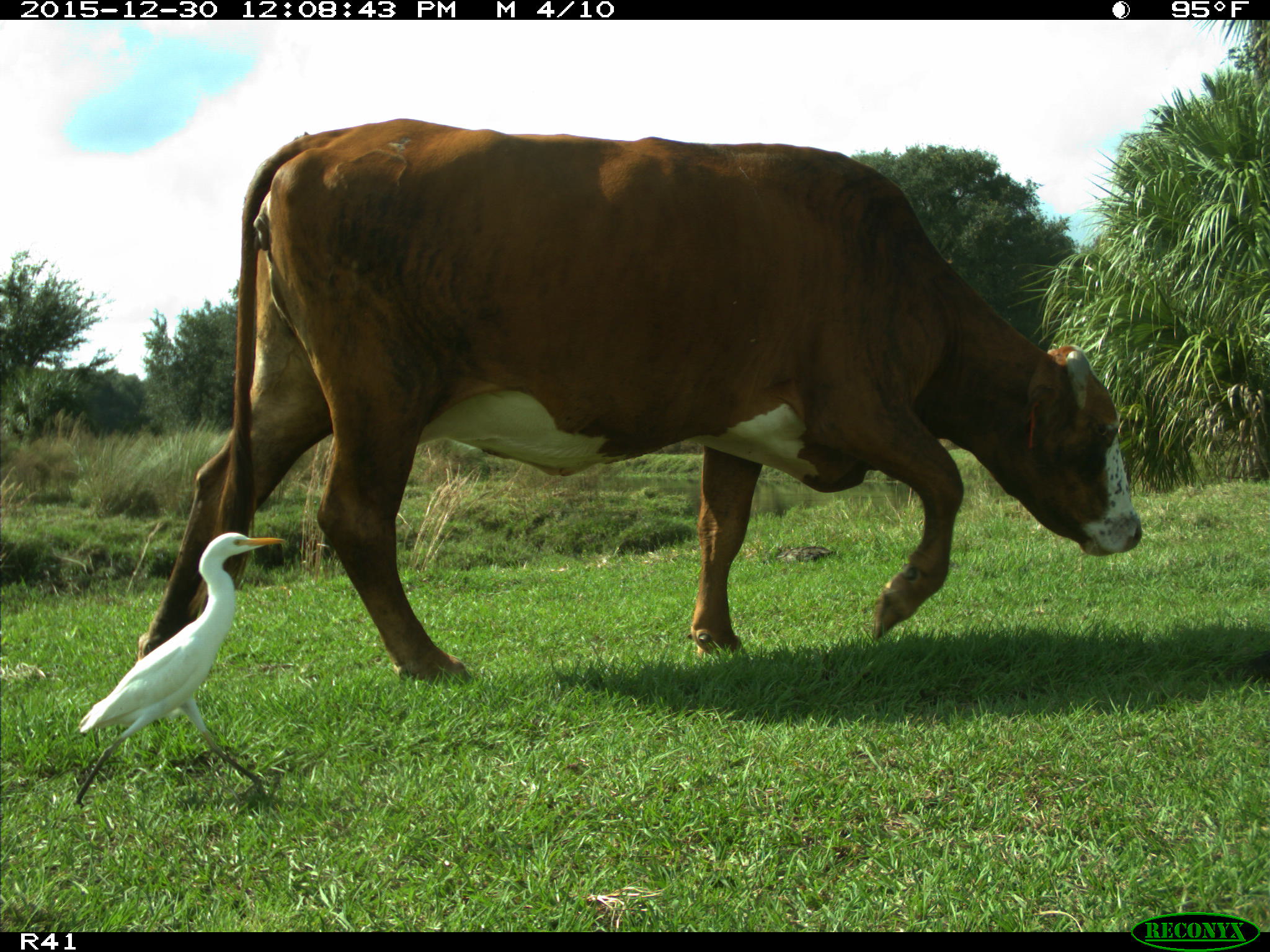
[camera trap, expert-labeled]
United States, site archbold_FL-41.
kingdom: Animalia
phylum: Chordata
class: Mammalia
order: Artiodactyla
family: Bovidae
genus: Bos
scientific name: Bos taurus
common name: domestic cow